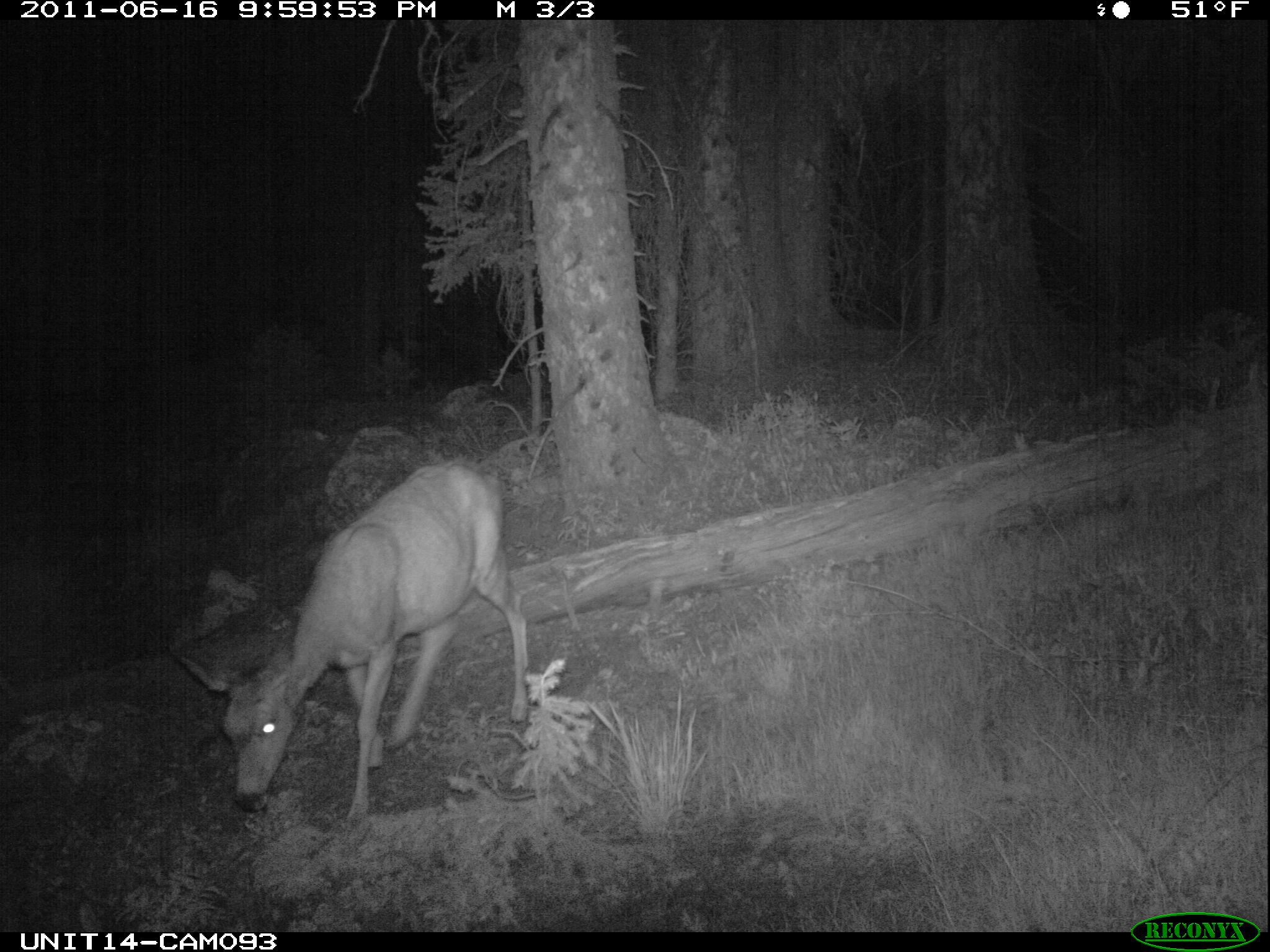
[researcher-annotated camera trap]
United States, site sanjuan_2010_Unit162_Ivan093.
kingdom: Animalia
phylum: Chordata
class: Mammalia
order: Artiodactyla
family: Cervidae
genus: Odocoileus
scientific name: Odocoileus hemionus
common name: mule deer